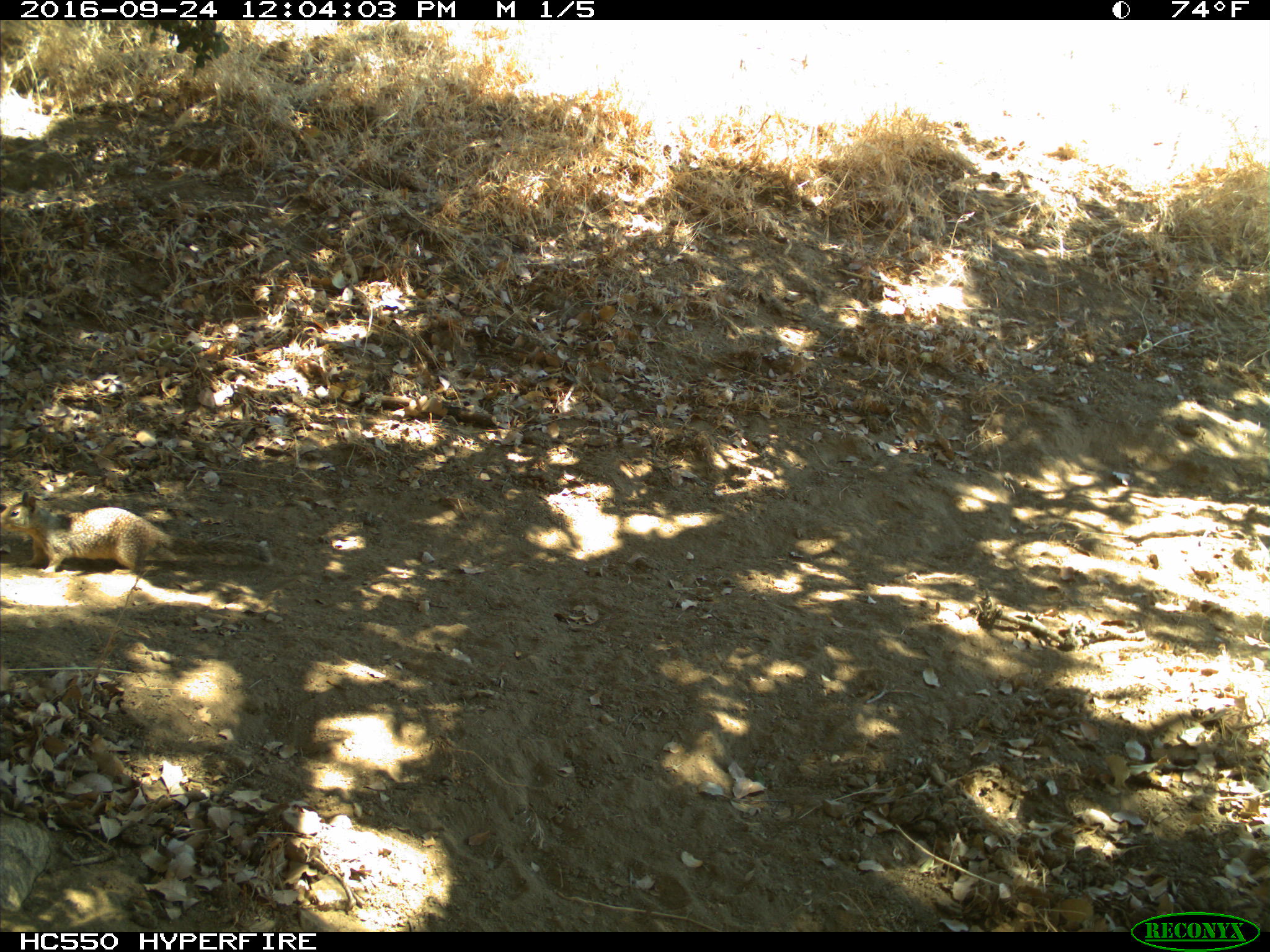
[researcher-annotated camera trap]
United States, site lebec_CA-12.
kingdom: Animalia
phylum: Chordata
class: Mammalia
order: Rodentia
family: Sciuridae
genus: Otospermophilus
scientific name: Otospermophilus beecheyi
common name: california ground squirrel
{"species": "Otospermophilus beecheyi (california ground squirrel)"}